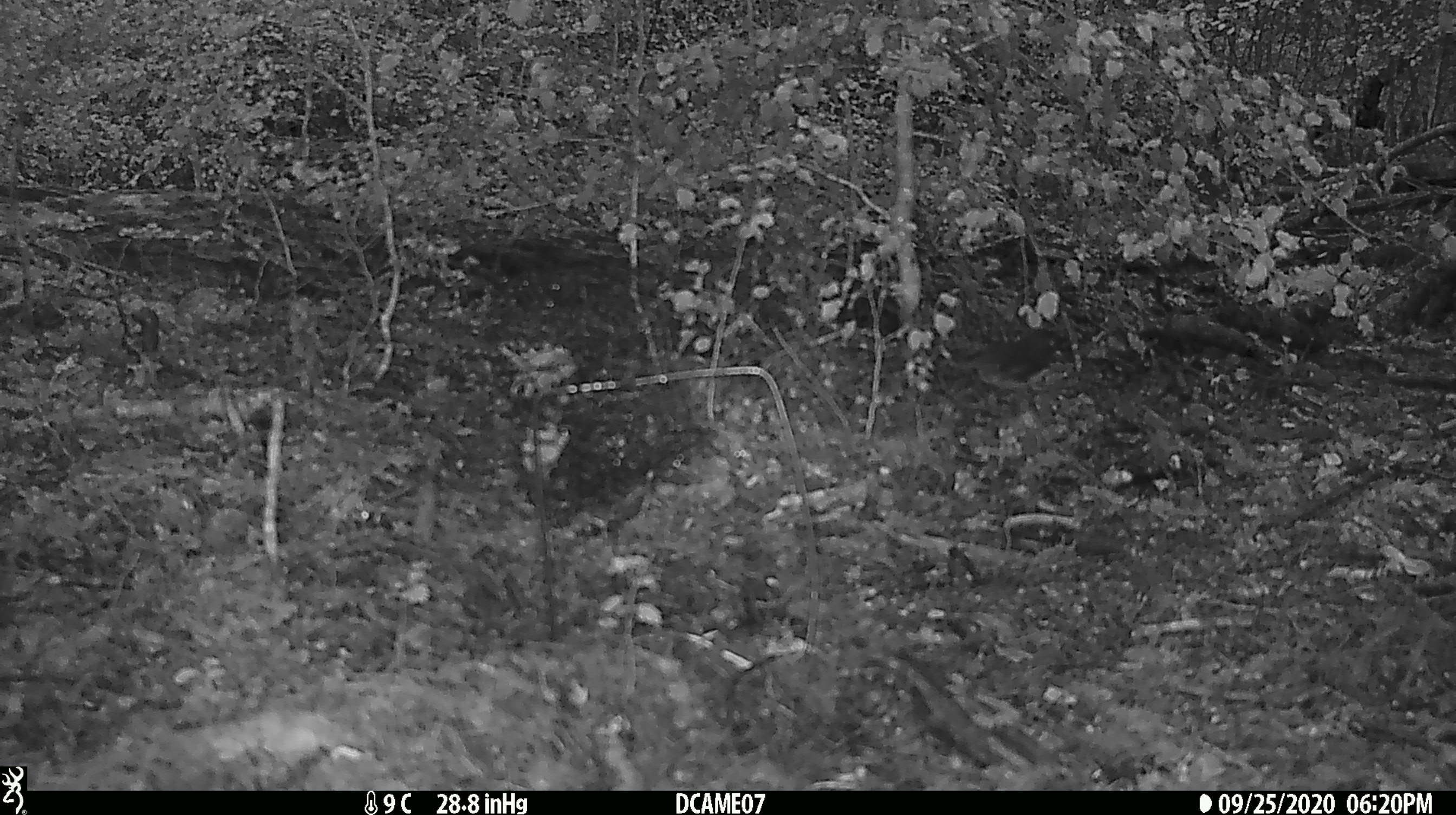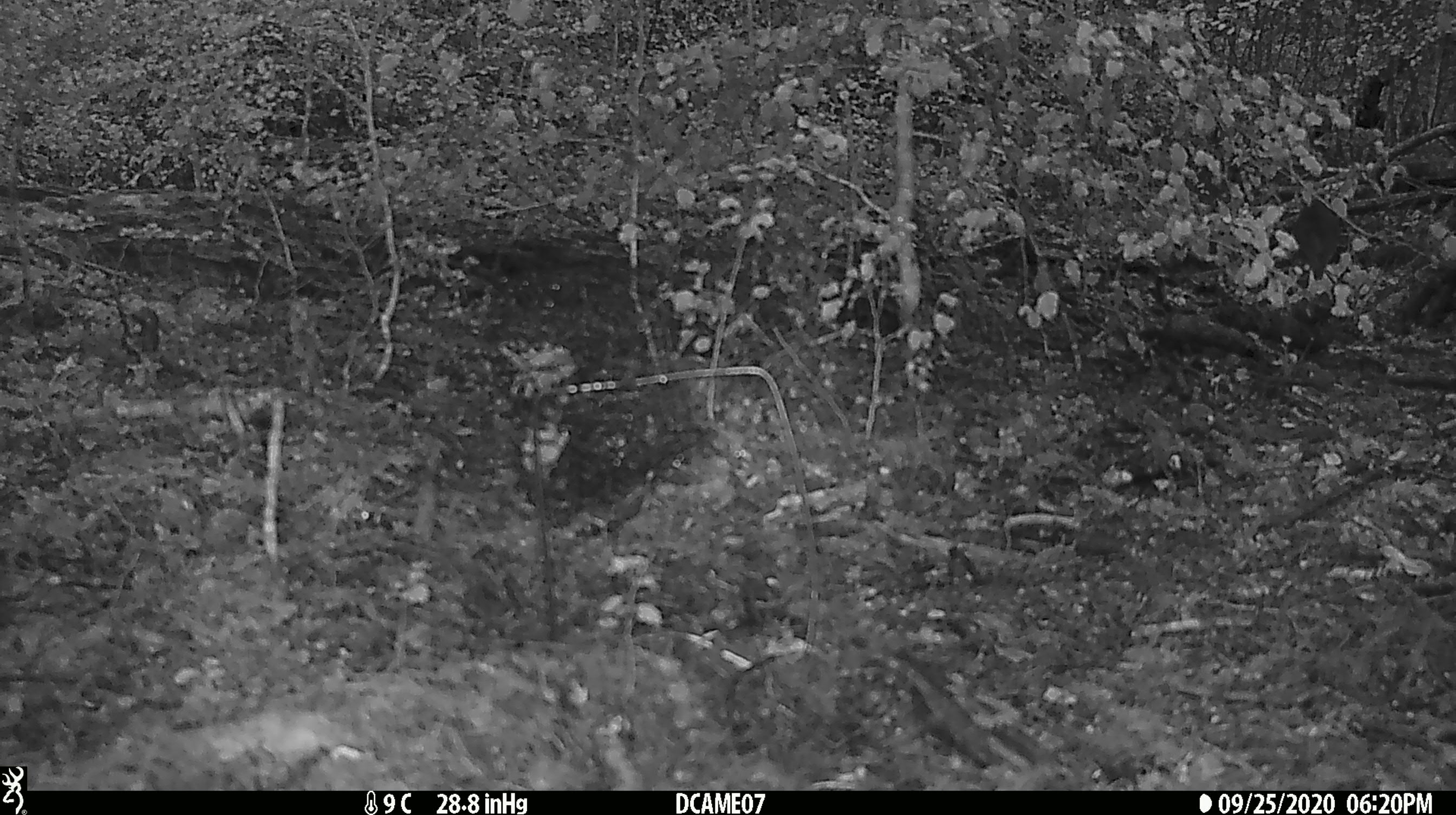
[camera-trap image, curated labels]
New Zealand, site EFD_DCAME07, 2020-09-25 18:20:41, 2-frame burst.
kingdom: Animalia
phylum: Chordata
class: Aves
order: Passeriformes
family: Petroicidae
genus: Petroica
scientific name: Petroica australis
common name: new zealand robin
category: robin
Robin (new zealand robin) (Petroica australis).